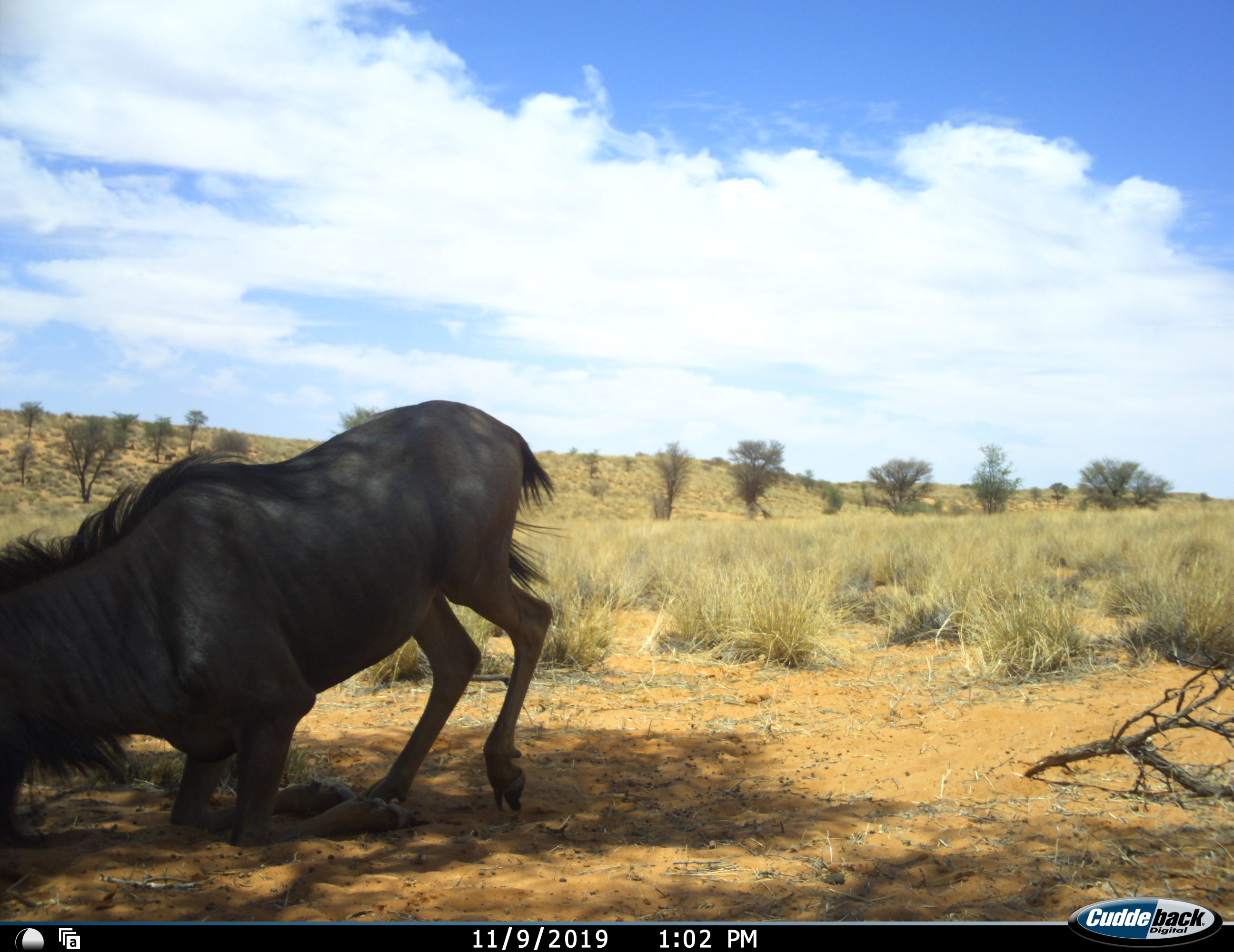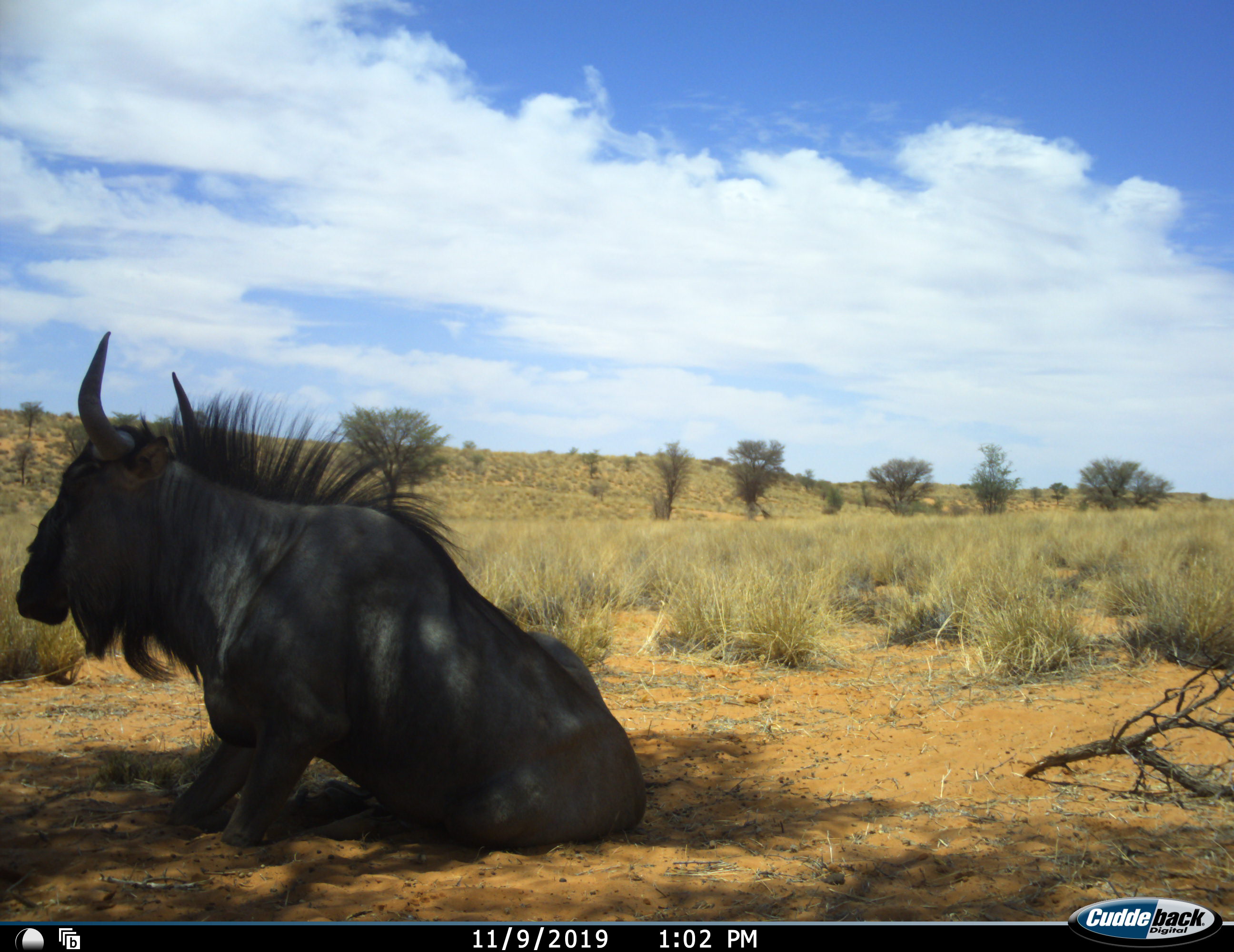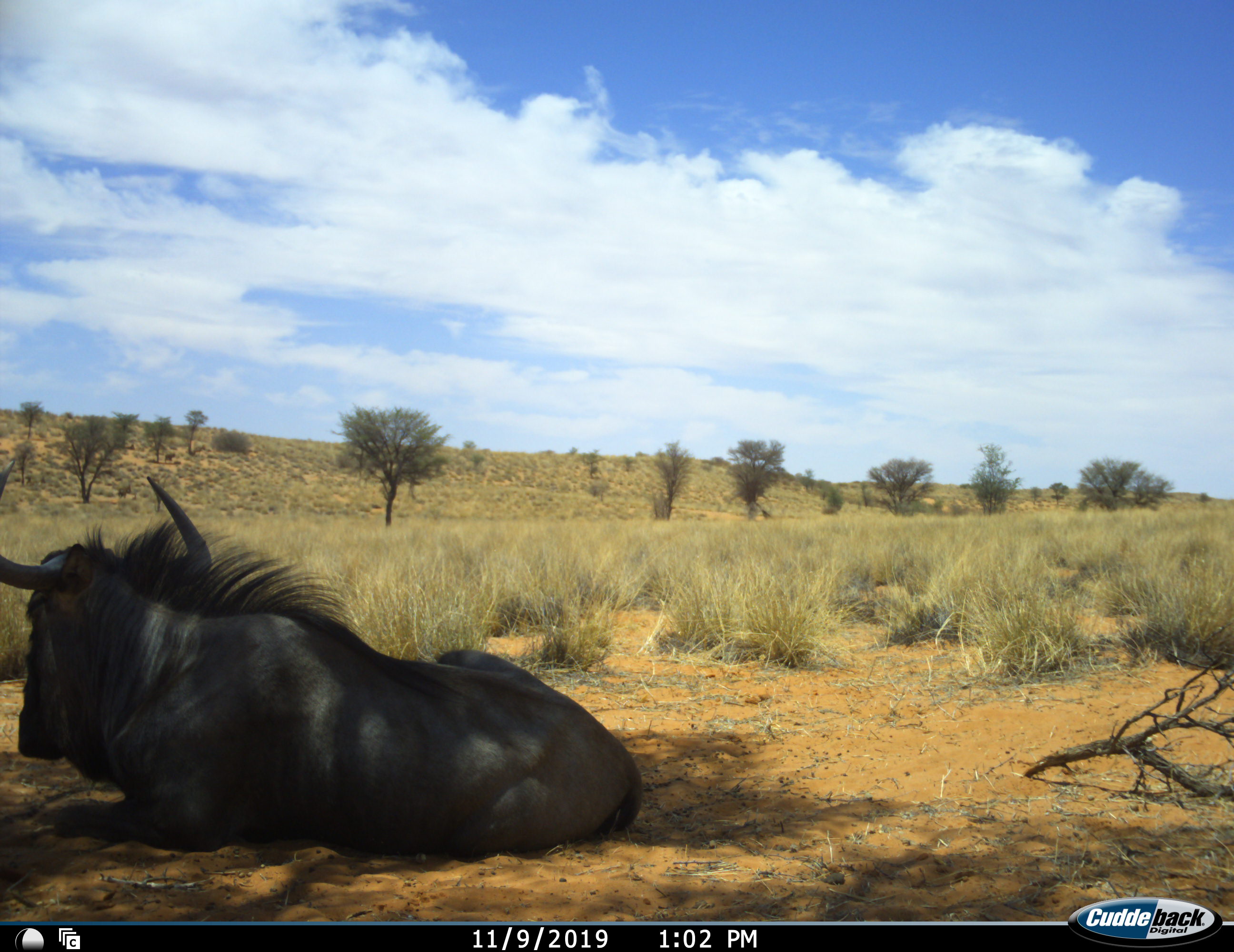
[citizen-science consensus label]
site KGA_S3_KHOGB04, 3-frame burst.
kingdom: Animalia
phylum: Chordata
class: Mammalia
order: Artiodactyla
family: Bovidae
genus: Connochaetes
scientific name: Connochaetes taurinus taurinus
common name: blue wildebeest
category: wildebeestblue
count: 1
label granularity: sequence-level